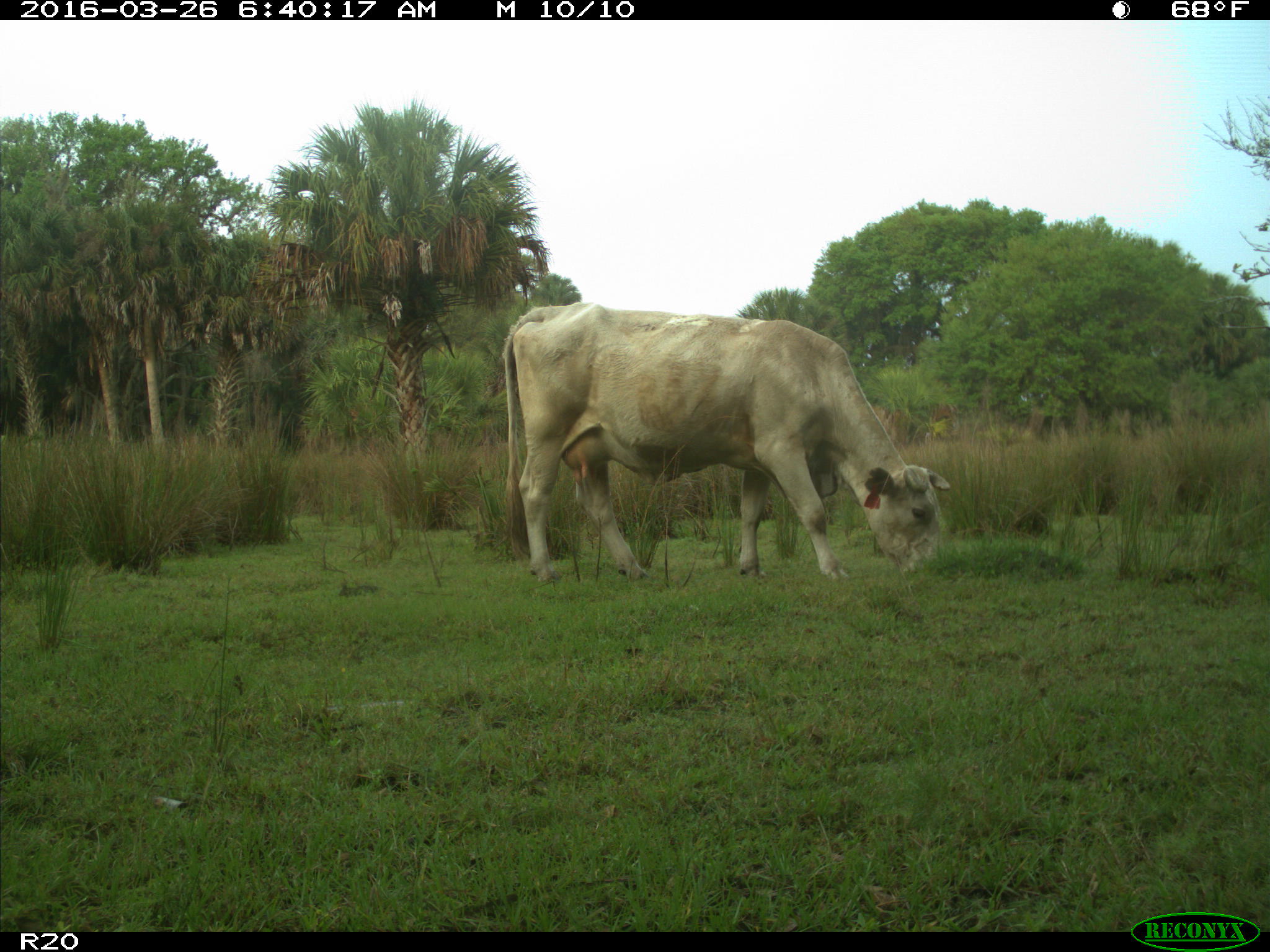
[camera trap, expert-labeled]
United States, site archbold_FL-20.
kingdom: Animalia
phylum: Chordata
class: Mammalia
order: Artiodactyla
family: Bovidae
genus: Bos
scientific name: Bos taurus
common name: domestic cow